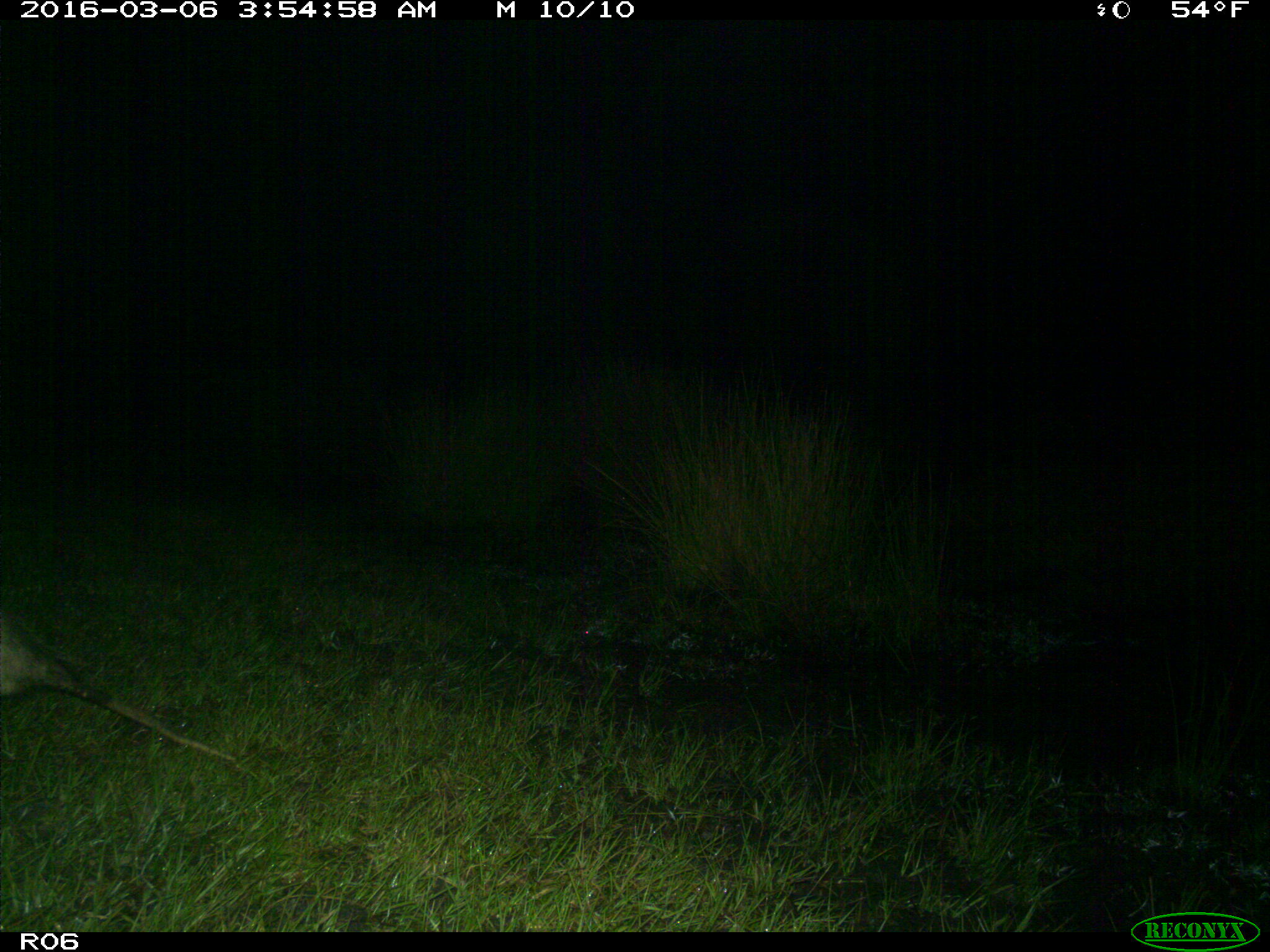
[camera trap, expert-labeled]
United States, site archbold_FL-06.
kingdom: Animalia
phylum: Chordata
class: Mammalia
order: Didelphimorphia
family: Didelphidae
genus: Didelphis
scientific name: Didelphis virginiana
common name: virginia opossum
Didelphis virginiana (virginia opossum).